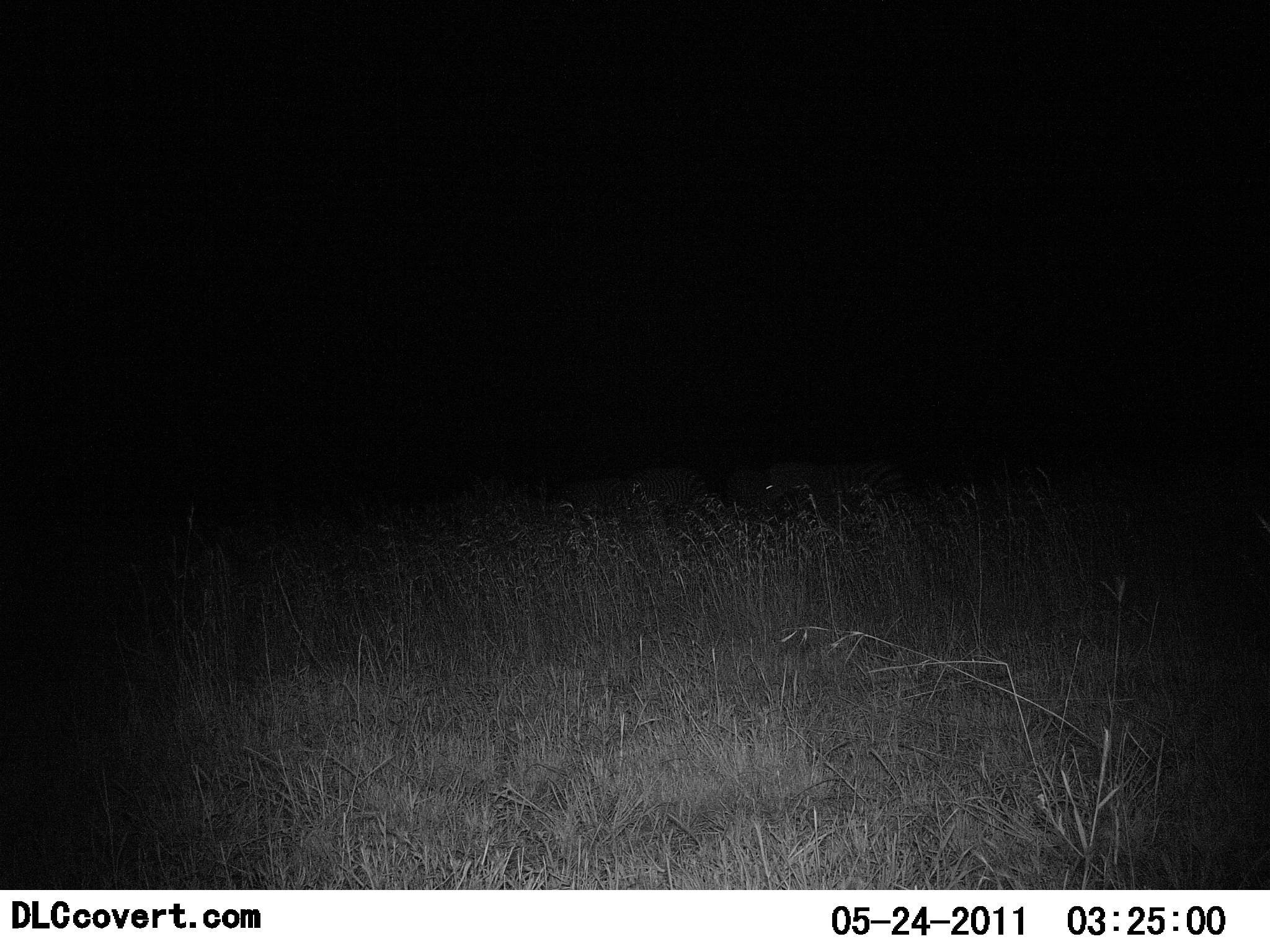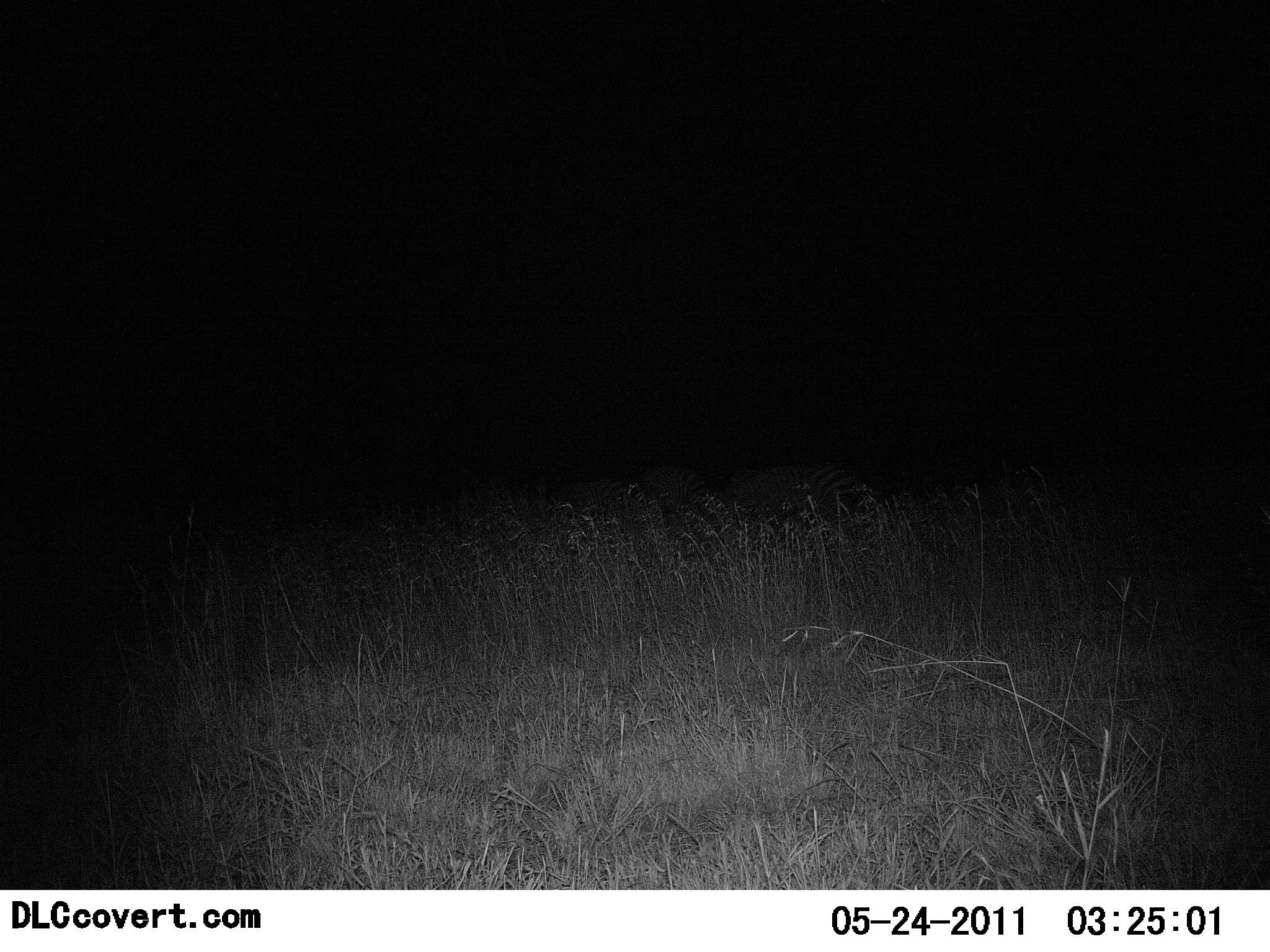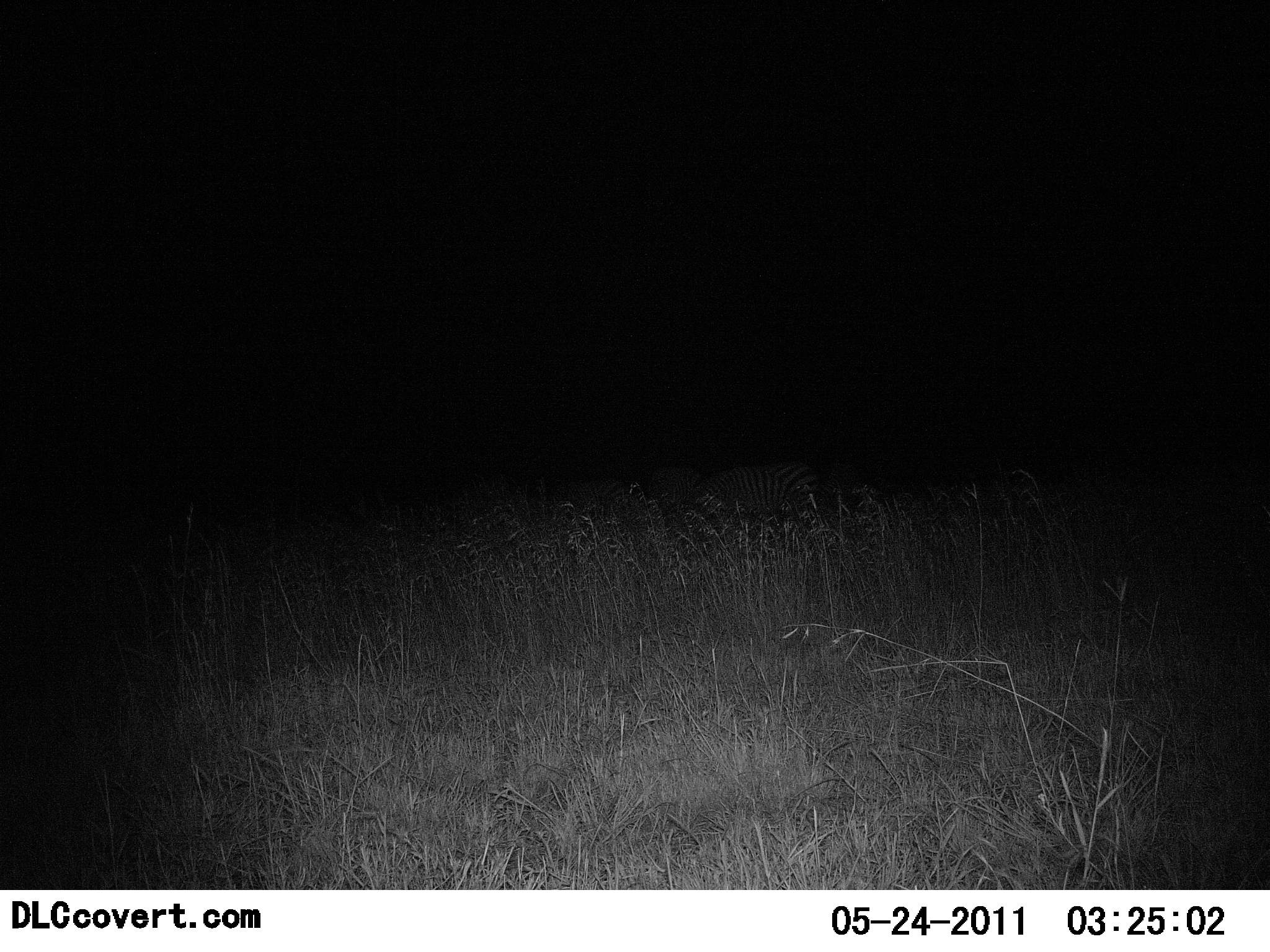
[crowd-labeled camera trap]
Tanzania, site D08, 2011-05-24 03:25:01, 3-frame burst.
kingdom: Animalia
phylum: Chordata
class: Mammalia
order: Perissodactyla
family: Equidae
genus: Equus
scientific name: Equus quagga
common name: plains zebra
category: zebra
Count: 3.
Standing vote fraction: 18%.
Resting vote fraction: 0%.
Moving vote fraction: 73%.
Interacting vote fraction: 0%.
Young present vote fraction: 0%.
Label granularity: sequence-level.